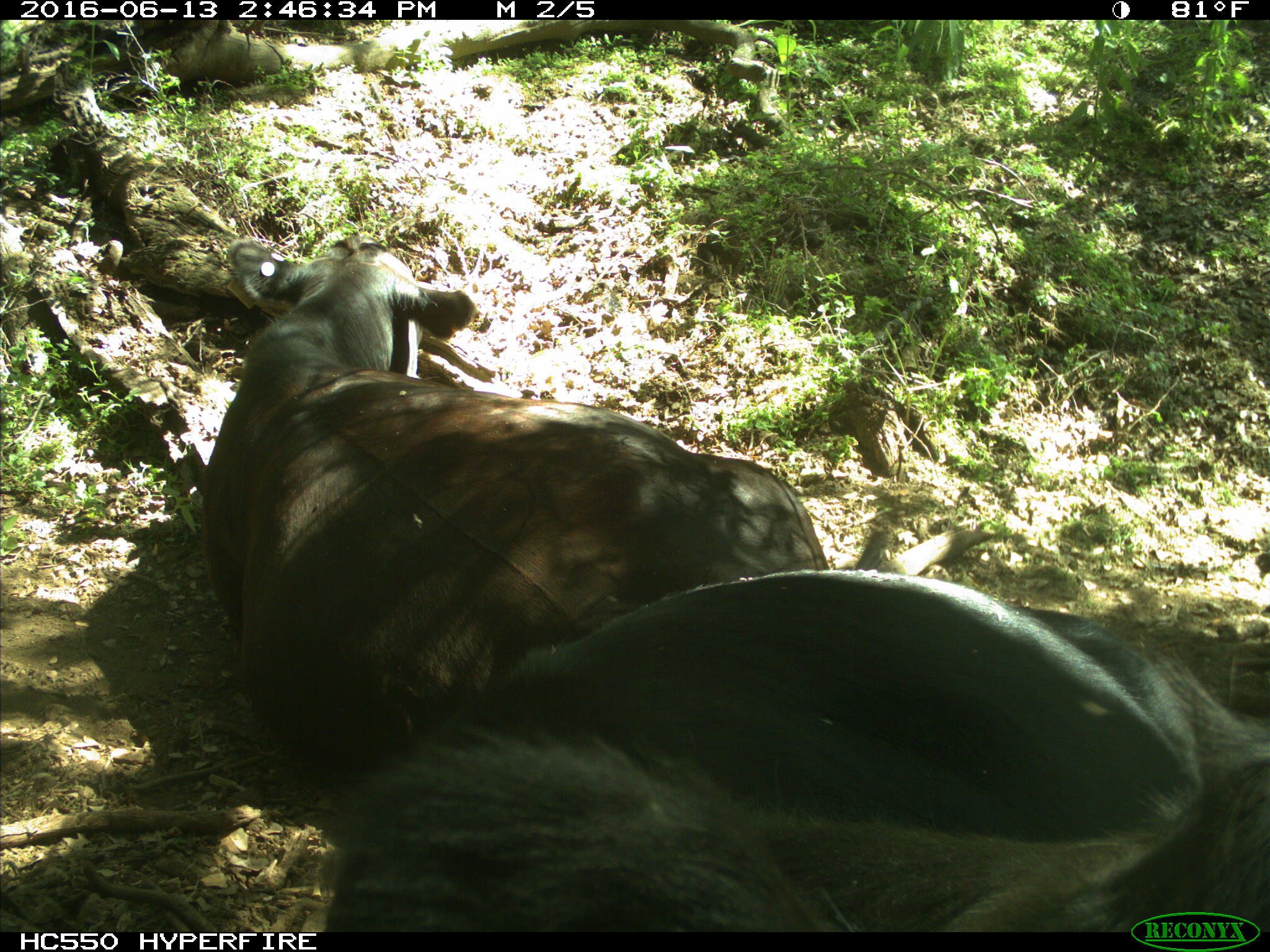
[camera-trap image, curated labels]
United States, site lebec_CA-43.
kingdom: Animalia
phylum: Chordata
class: Mammalia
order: Artiodactyla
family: Bovidae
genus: Bos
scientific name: Bos taurus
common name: domestic cow